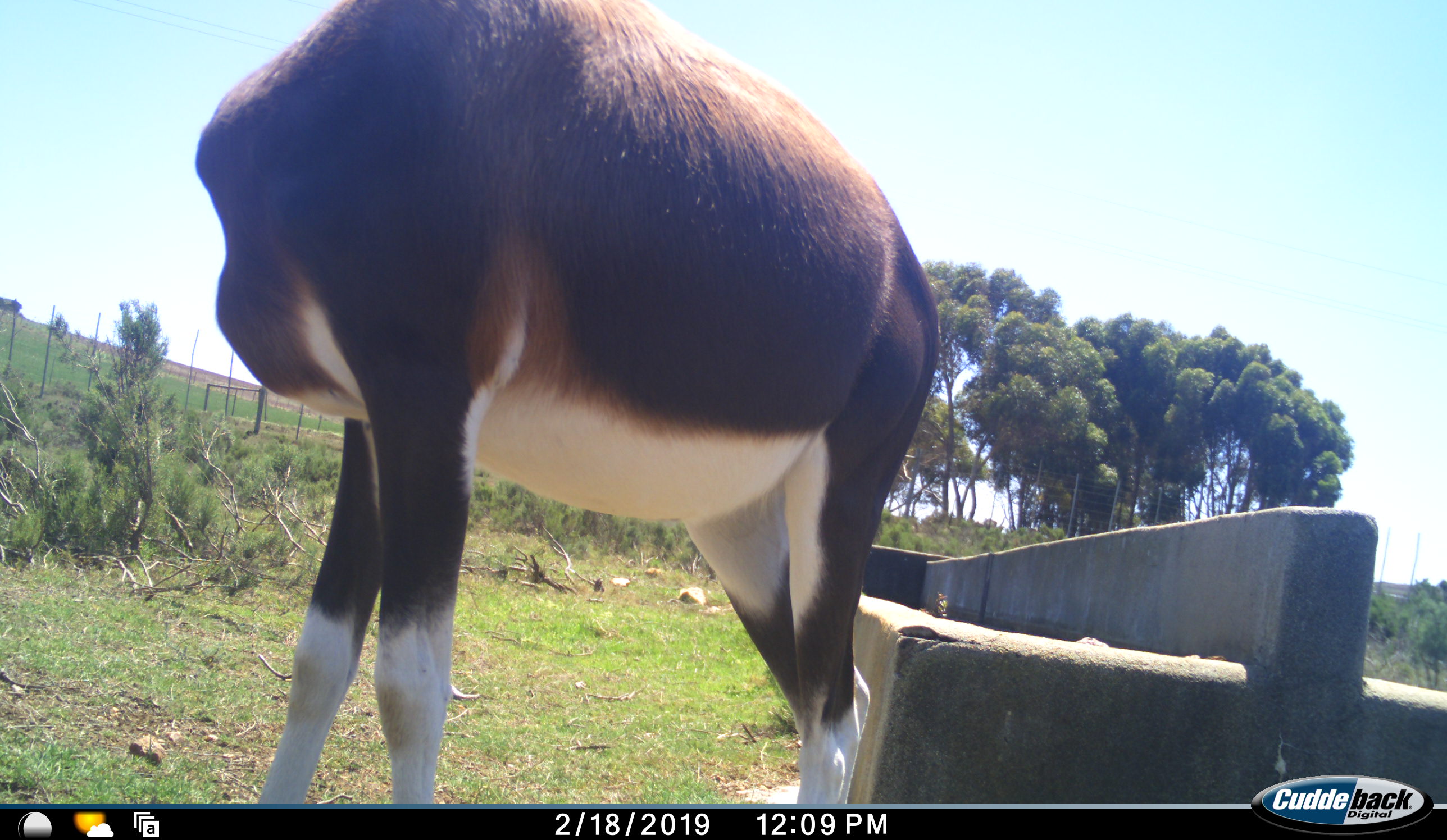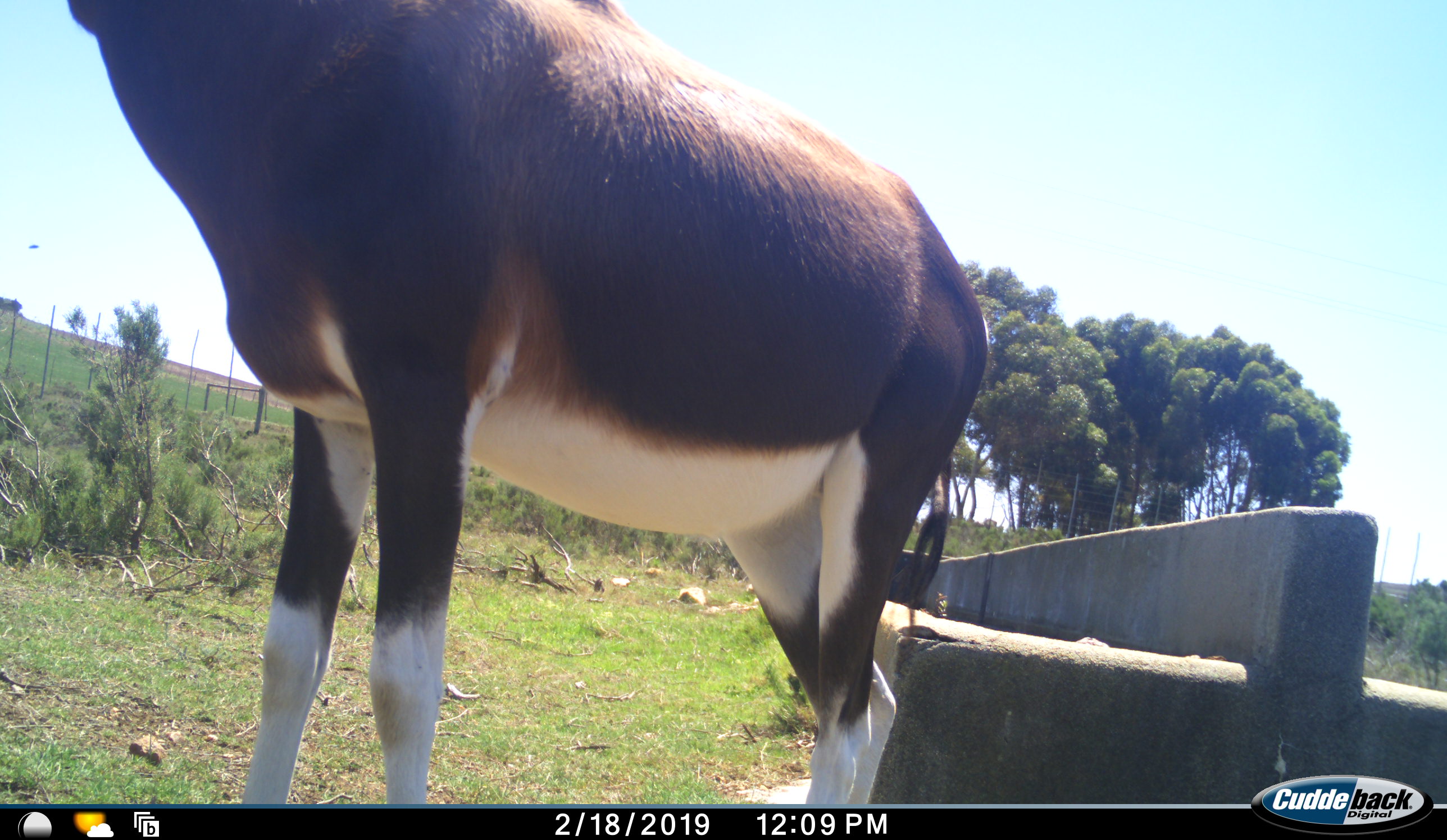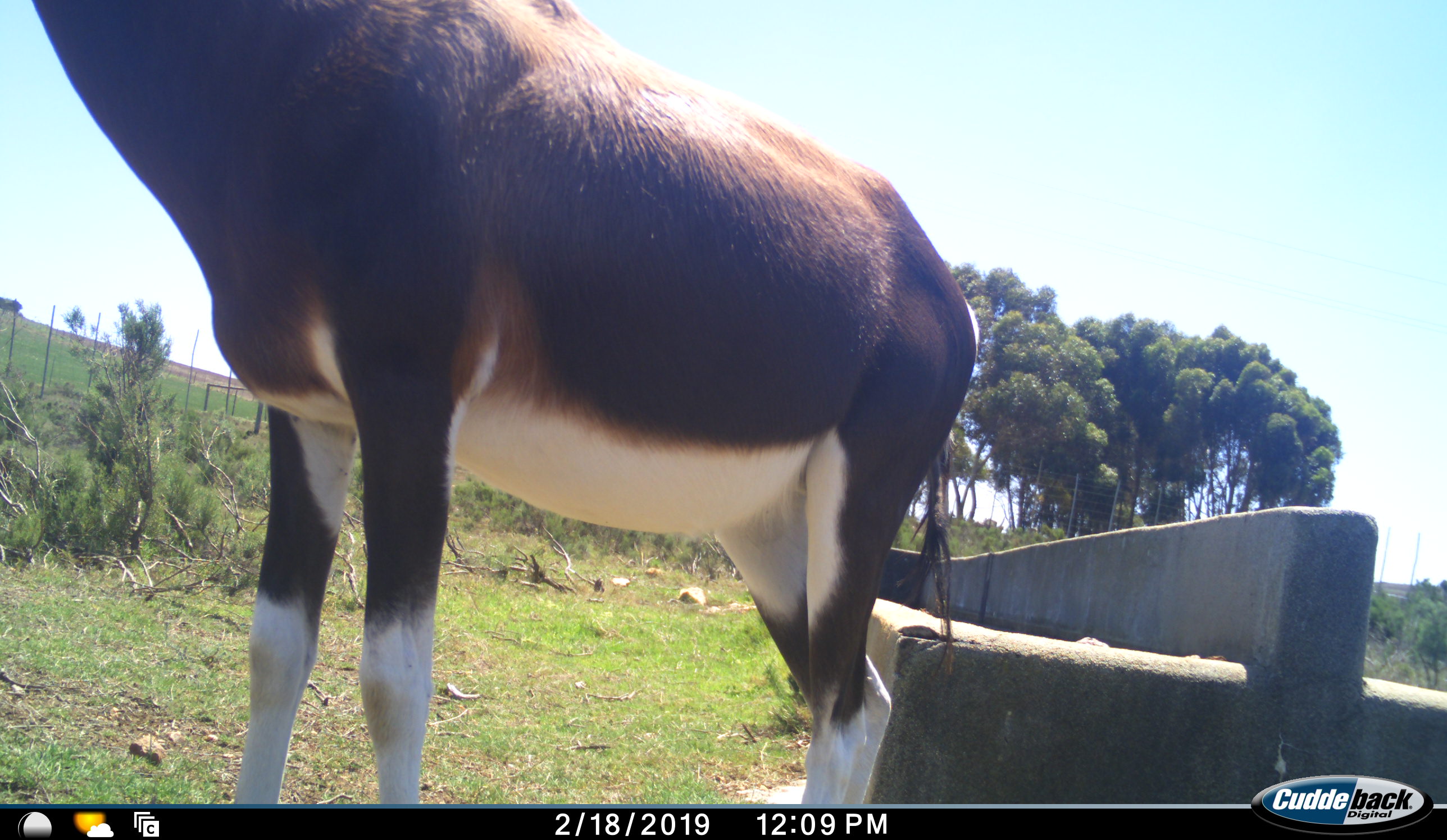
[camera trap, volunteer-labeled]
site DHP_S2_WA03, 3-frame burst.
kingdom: Animalia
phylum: Chordata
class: Mammalia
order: Artiodactyla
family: Bovidae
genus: Damaliscus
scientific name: Damaliscus pygargus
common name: bontebok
Bontebok (Damaliscus pygargus), count 1. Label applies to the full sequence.